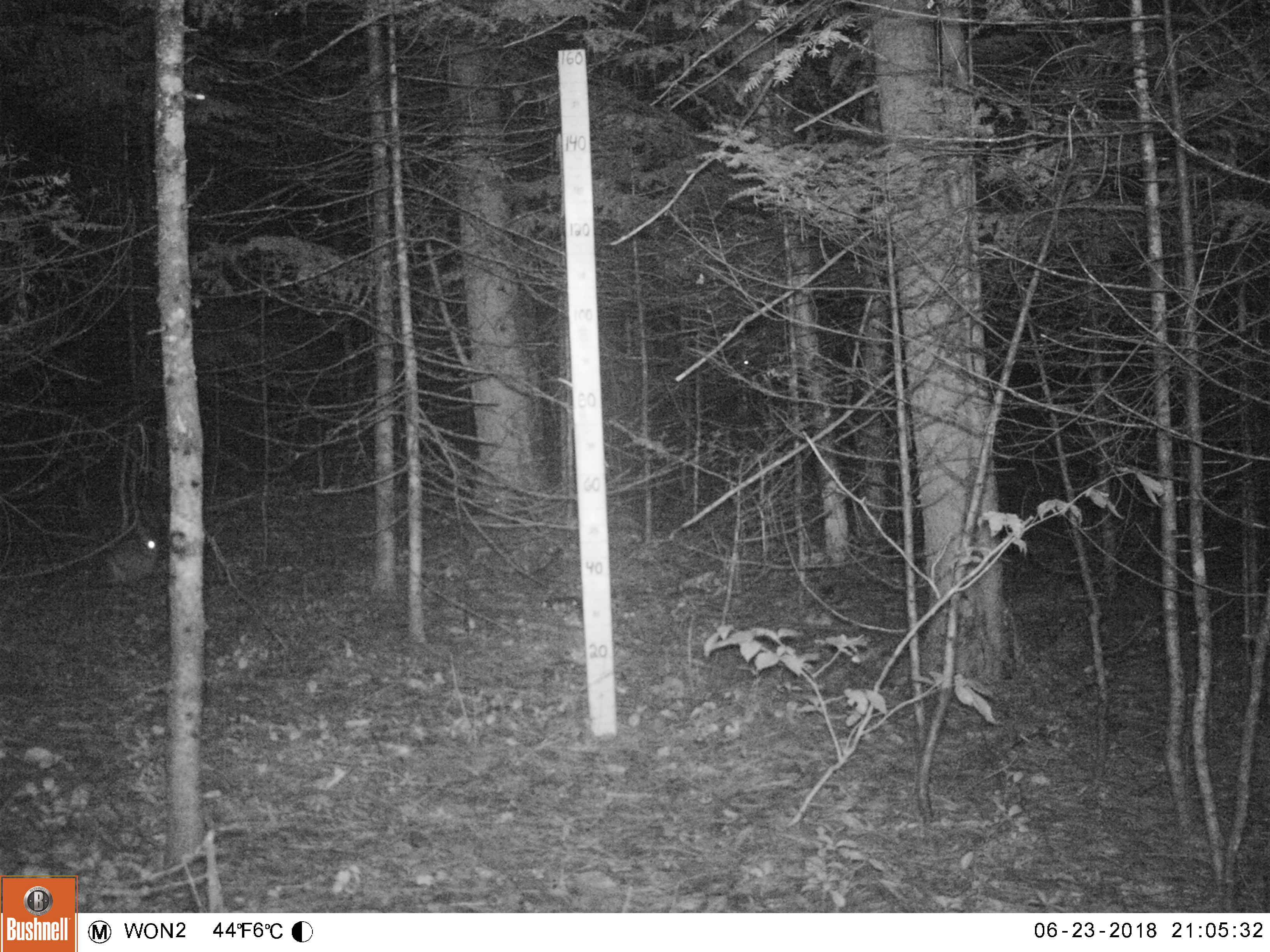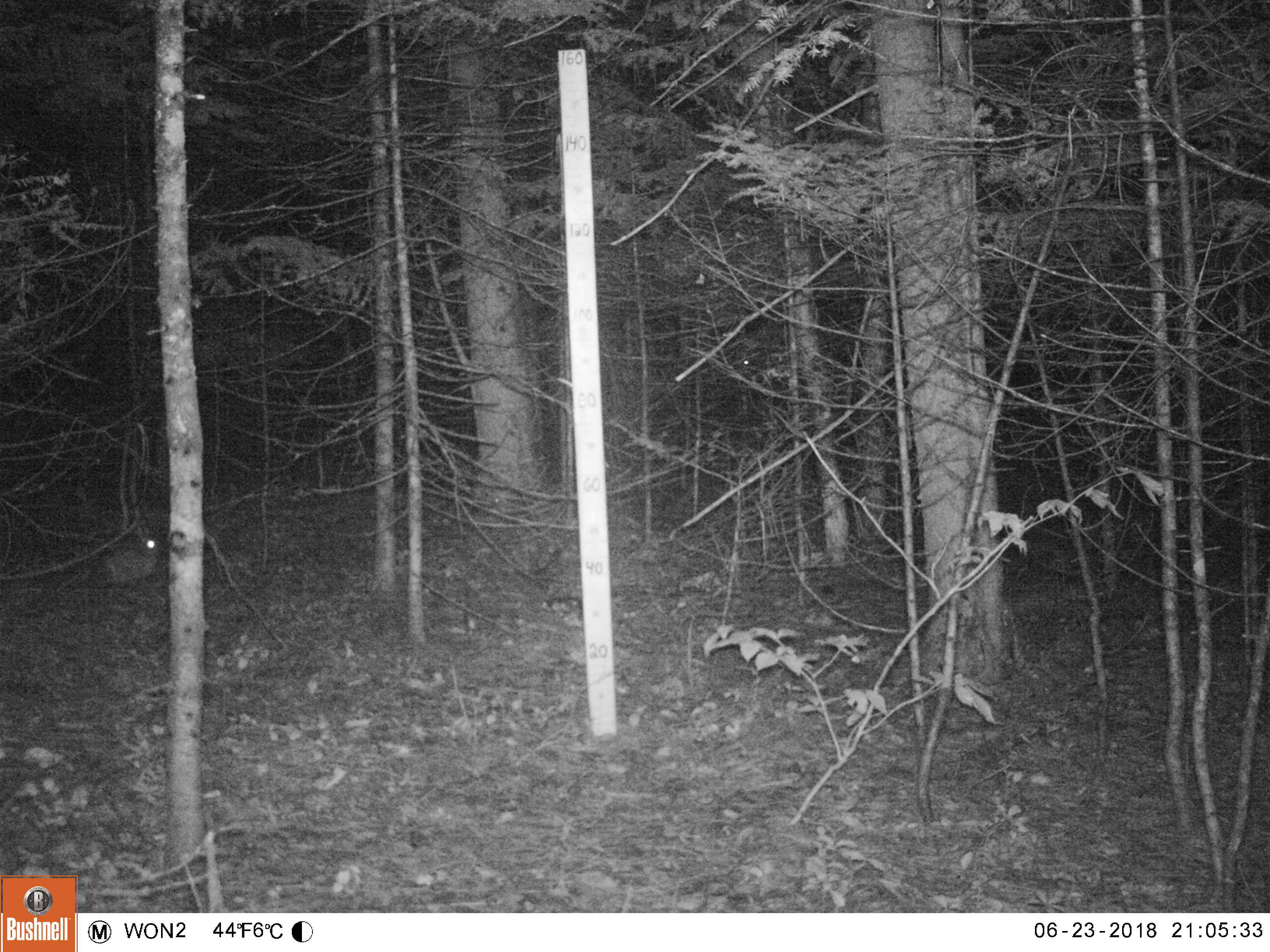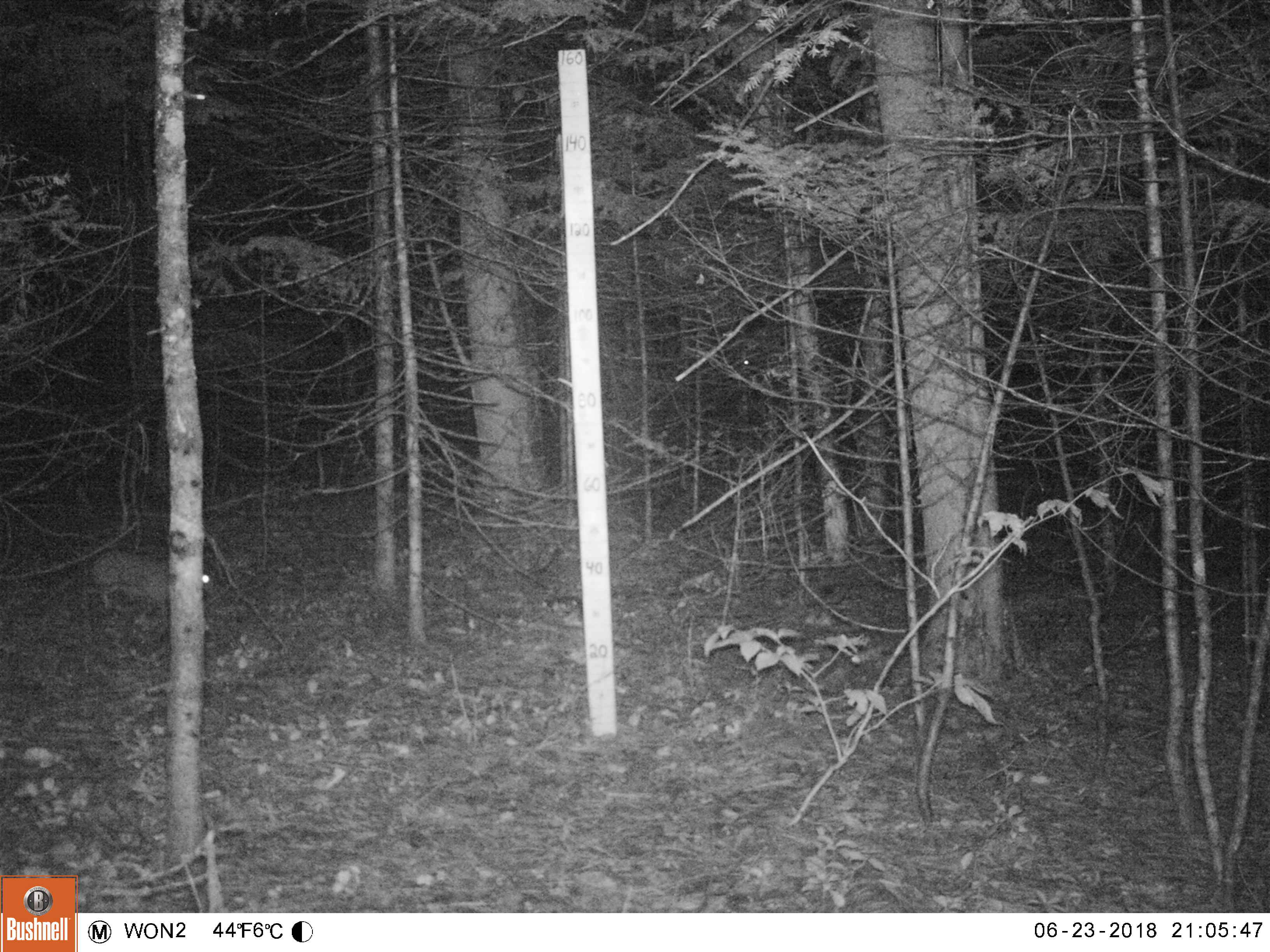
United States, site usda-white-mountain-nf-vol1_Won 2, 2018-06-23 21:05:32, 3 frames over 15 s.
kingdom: Animalia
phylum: Chordata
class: Mammalia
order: Lagomorpha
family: Leporidae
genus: Lepus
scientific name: Lepus americanus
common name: snowshoe hare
Snowshoe hare (Lepus americanus).